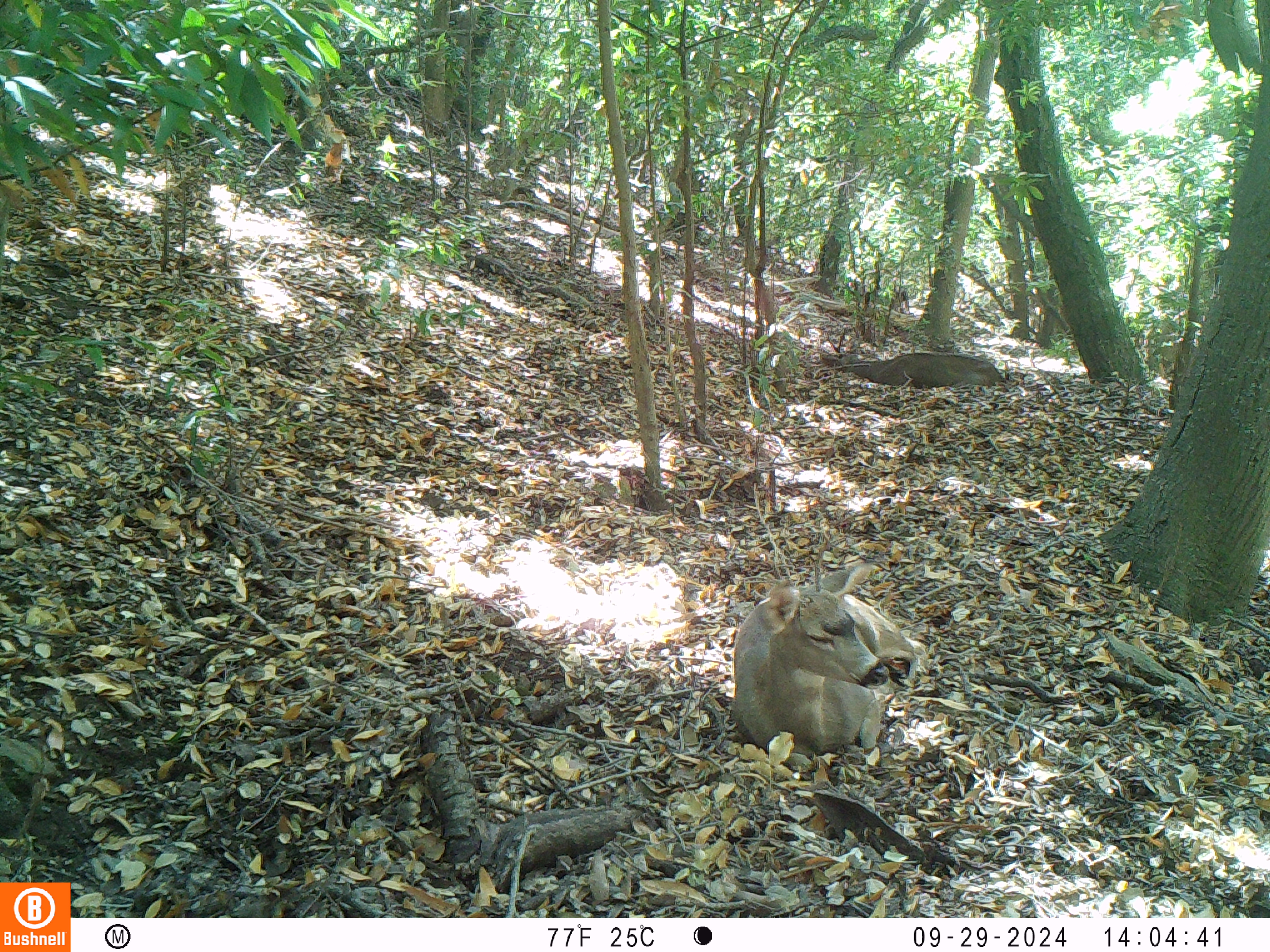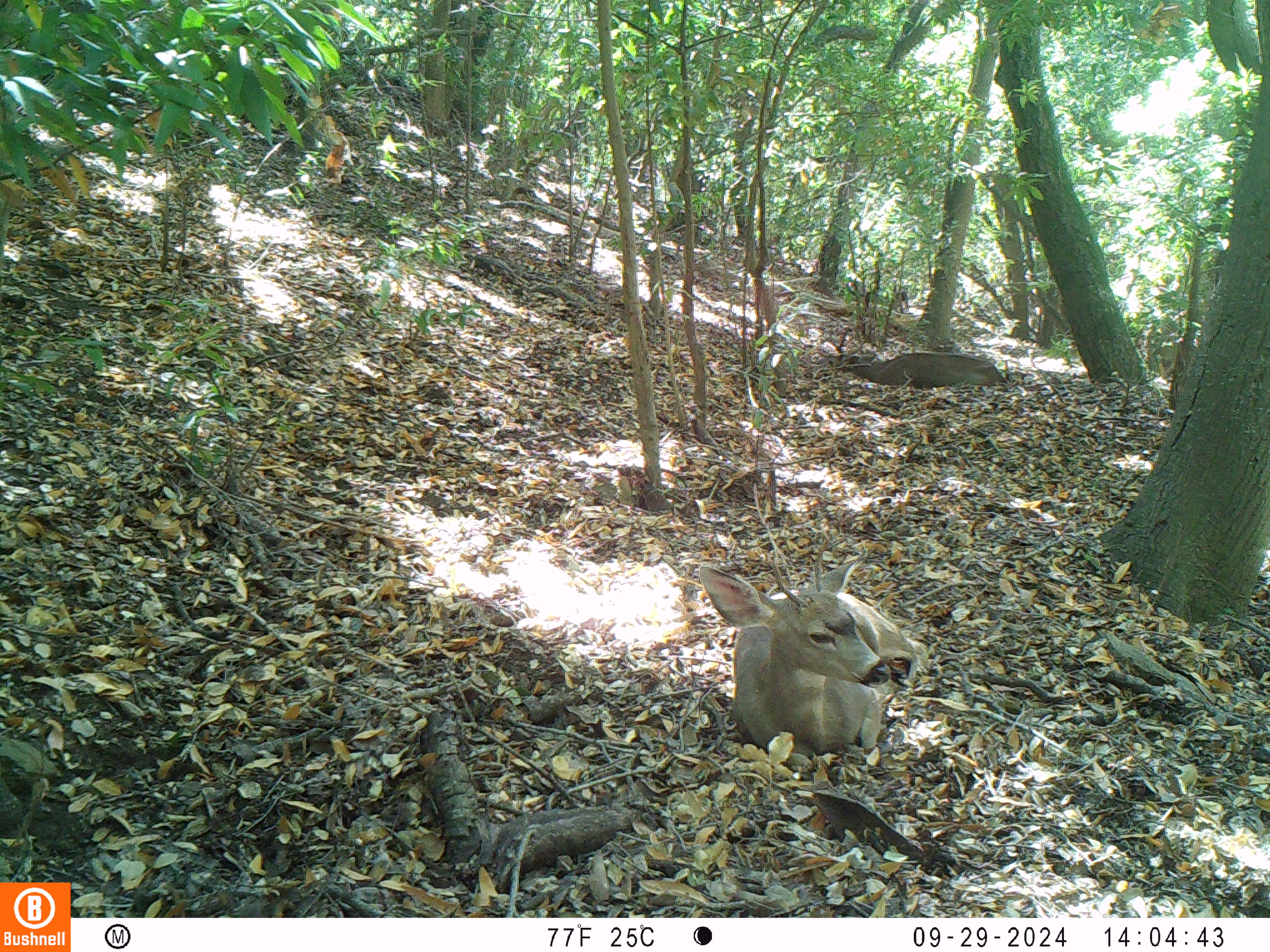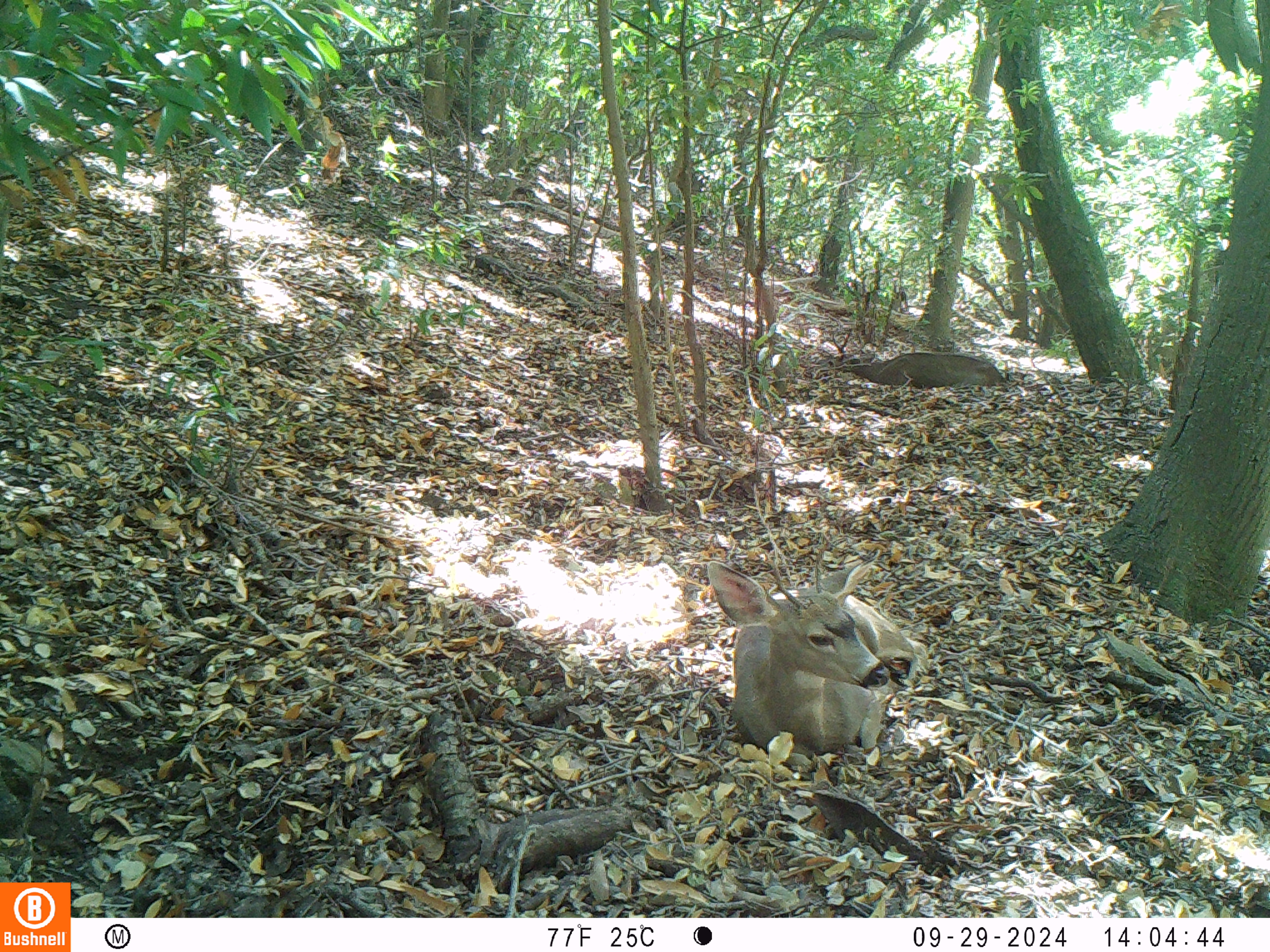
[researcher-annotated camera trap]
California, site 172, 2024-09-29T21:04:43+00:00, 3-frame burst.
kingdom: Animalia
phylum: Chordata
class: Mammalia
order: Artiodactyla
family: Cervidae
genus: Odocoileus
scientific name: Odocoileus hemionus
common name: mule deer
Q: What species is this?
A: Mule deer (Odocoileus hemionus).